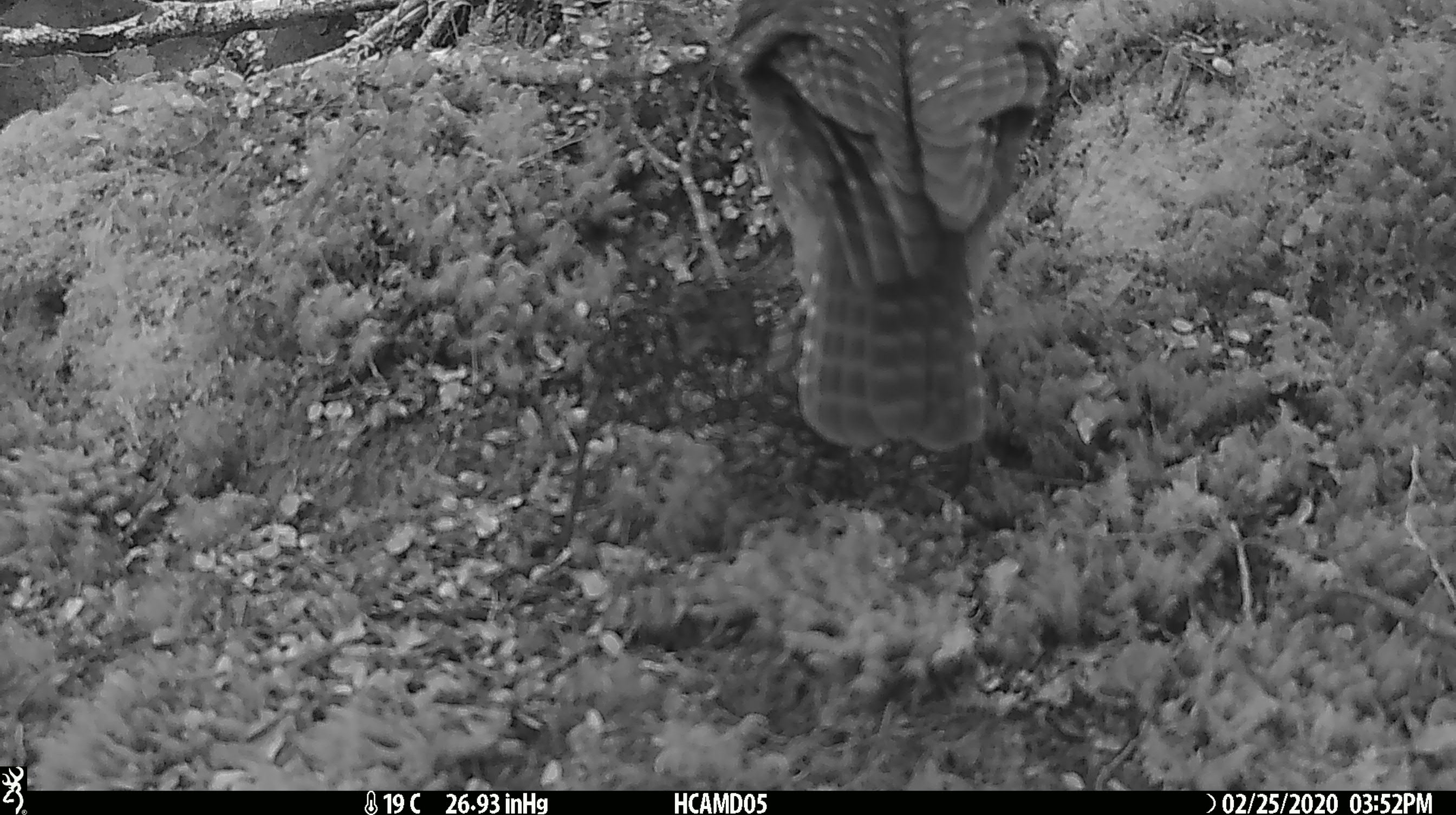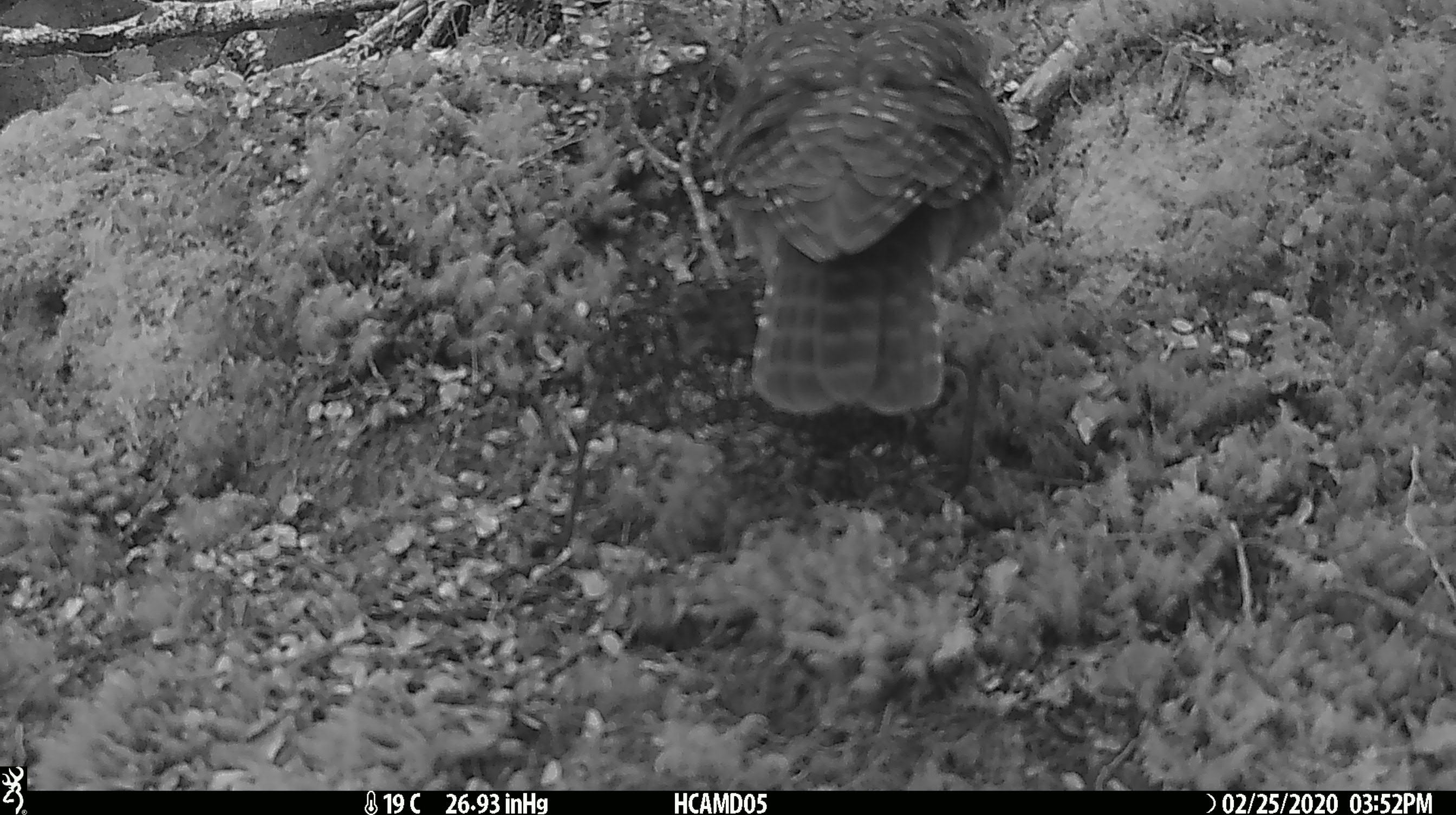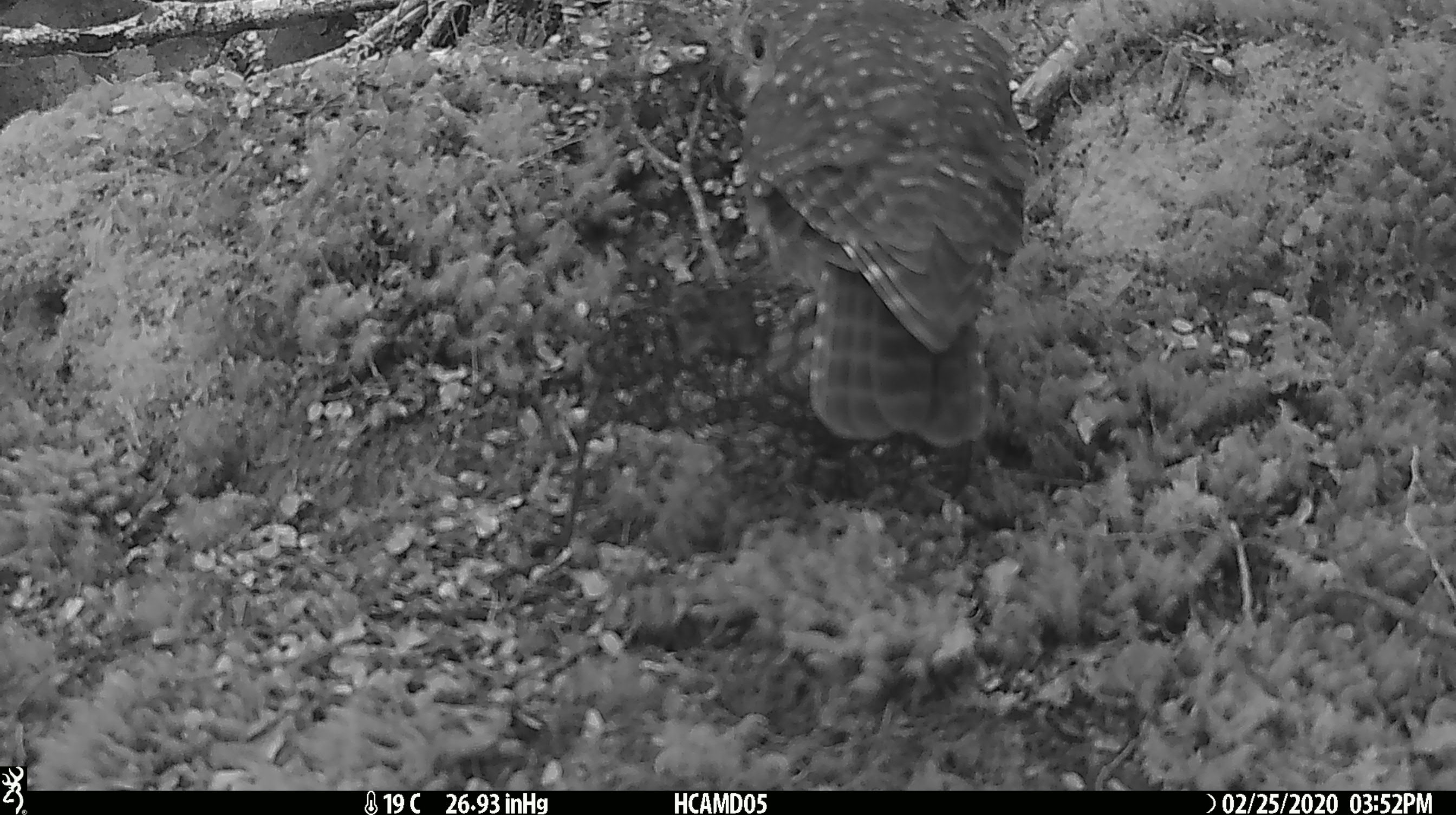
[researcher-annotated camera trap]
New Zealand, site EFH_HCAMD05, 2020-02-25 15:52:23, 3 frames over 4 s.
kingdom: Animalia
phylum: Chordata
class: Aves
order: Strigiformes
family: Strigidae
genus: Ninox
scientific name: Ninox novaeseelandiae novaeseelandiae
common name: morepork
Morepork (Ninox novaeseelandiae novaeseelandiae).